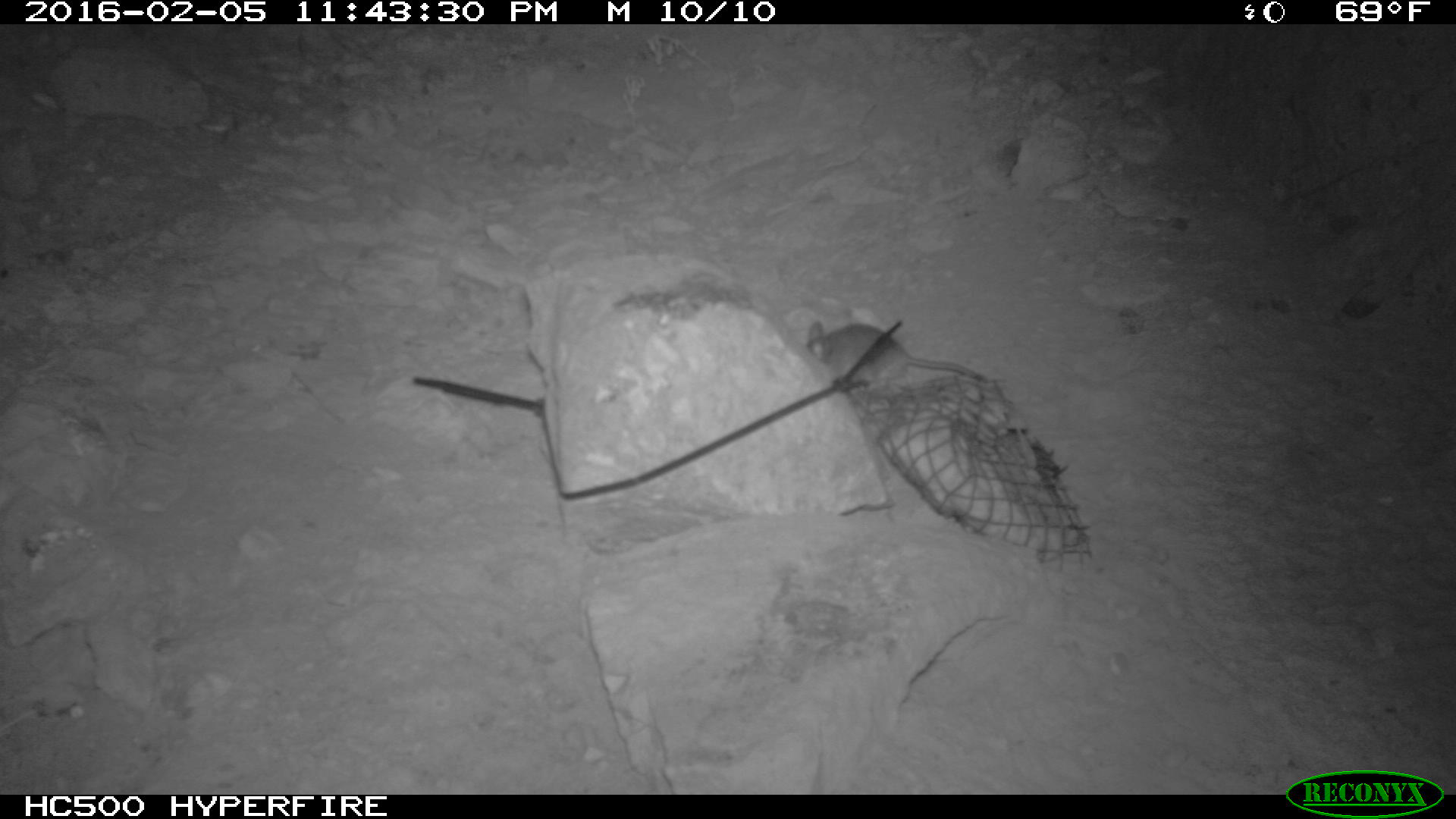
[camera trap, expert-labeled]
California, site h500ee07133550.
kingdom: Animalia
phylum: Chordata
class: Mammalia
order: Rodentia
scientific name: Rodentia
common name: rodent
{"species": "rodent (Rodentia)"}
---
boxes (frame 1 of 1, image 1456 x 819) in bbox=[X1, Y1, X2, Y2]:
rodent: bbox=[805, 318, 988, 385]